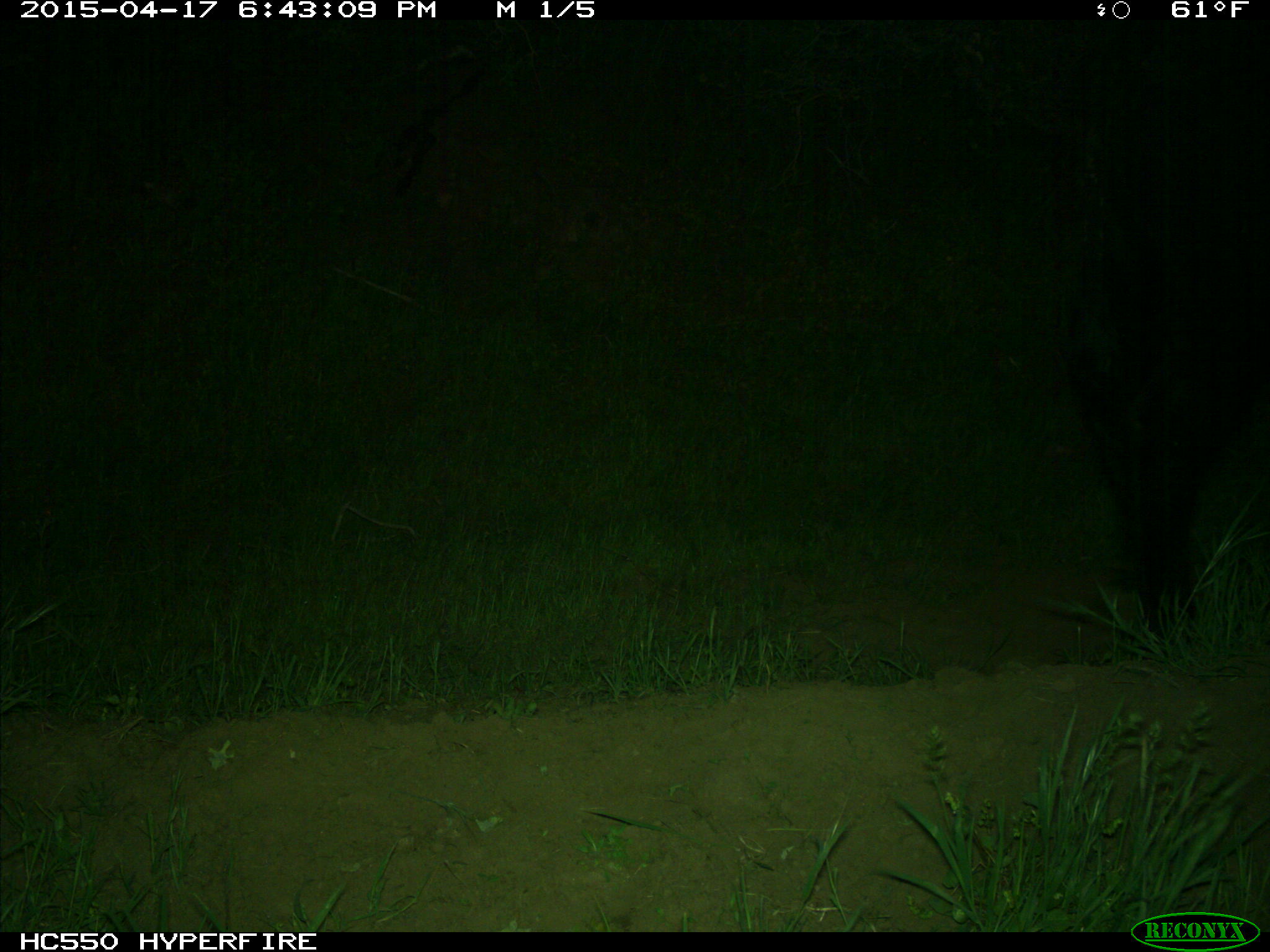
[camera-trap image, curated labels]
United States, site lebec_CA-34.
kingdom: Animalia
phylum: Chordata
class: Mammalia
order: Artiodactyla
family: Bovidae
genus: Bos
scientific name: Bos taurus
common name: domestic cow